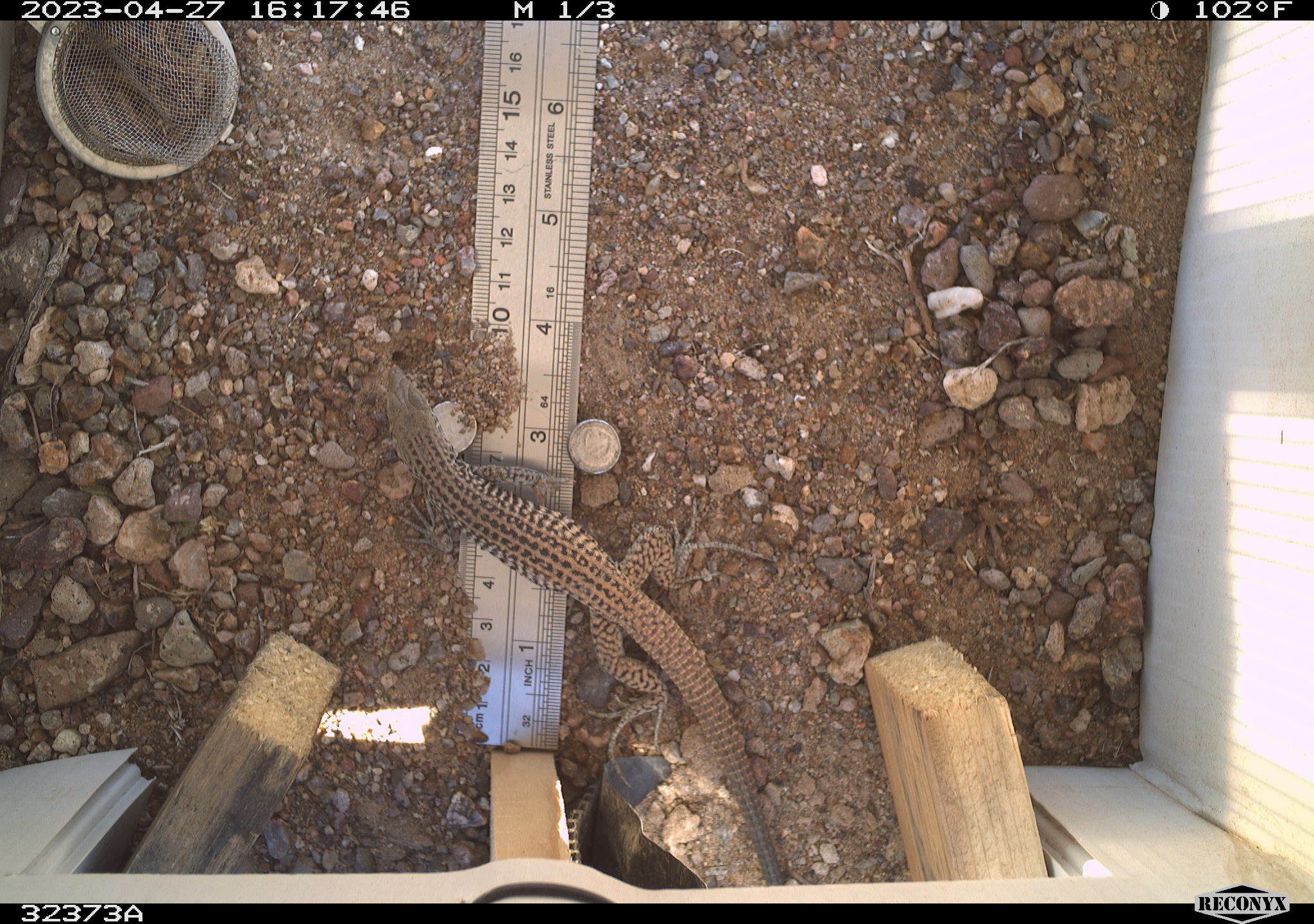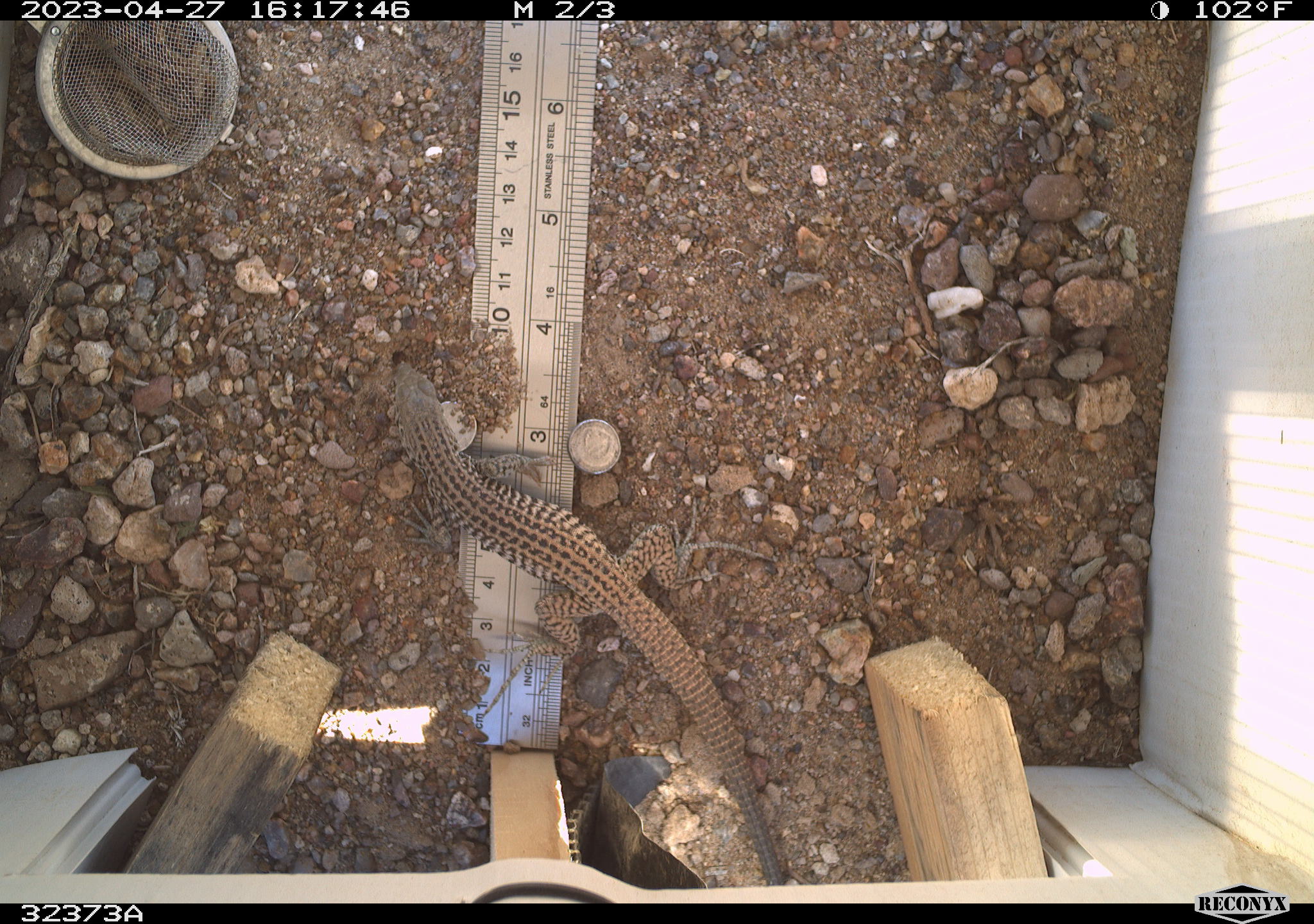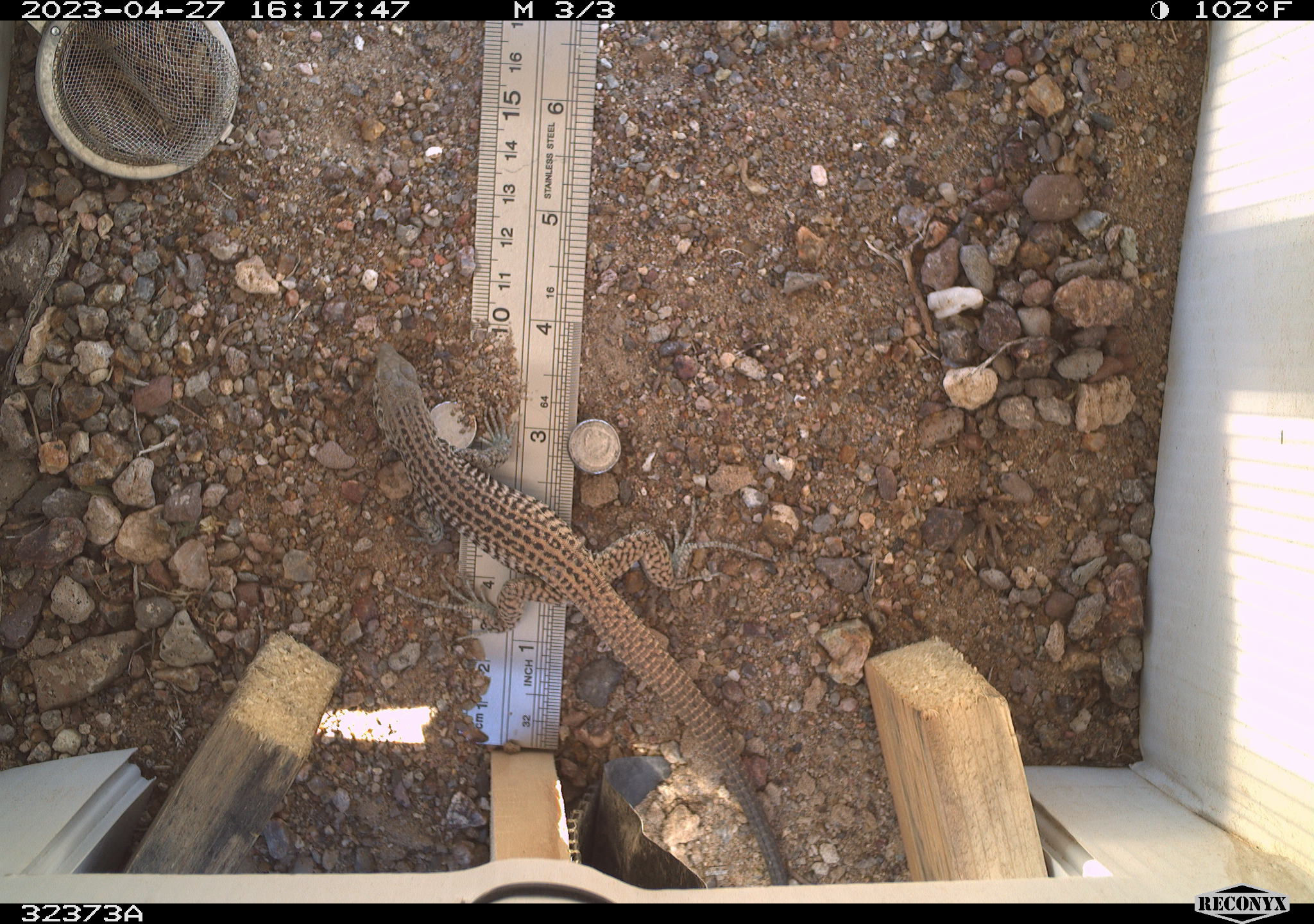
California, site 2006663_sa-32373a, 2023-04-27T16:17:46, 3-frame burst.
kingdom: Animalia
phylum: Chordata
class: Reptilia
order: Squamata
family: Teiidae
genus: Aspidoscelis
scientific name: Aspidoscelis tigris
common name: western whiptail